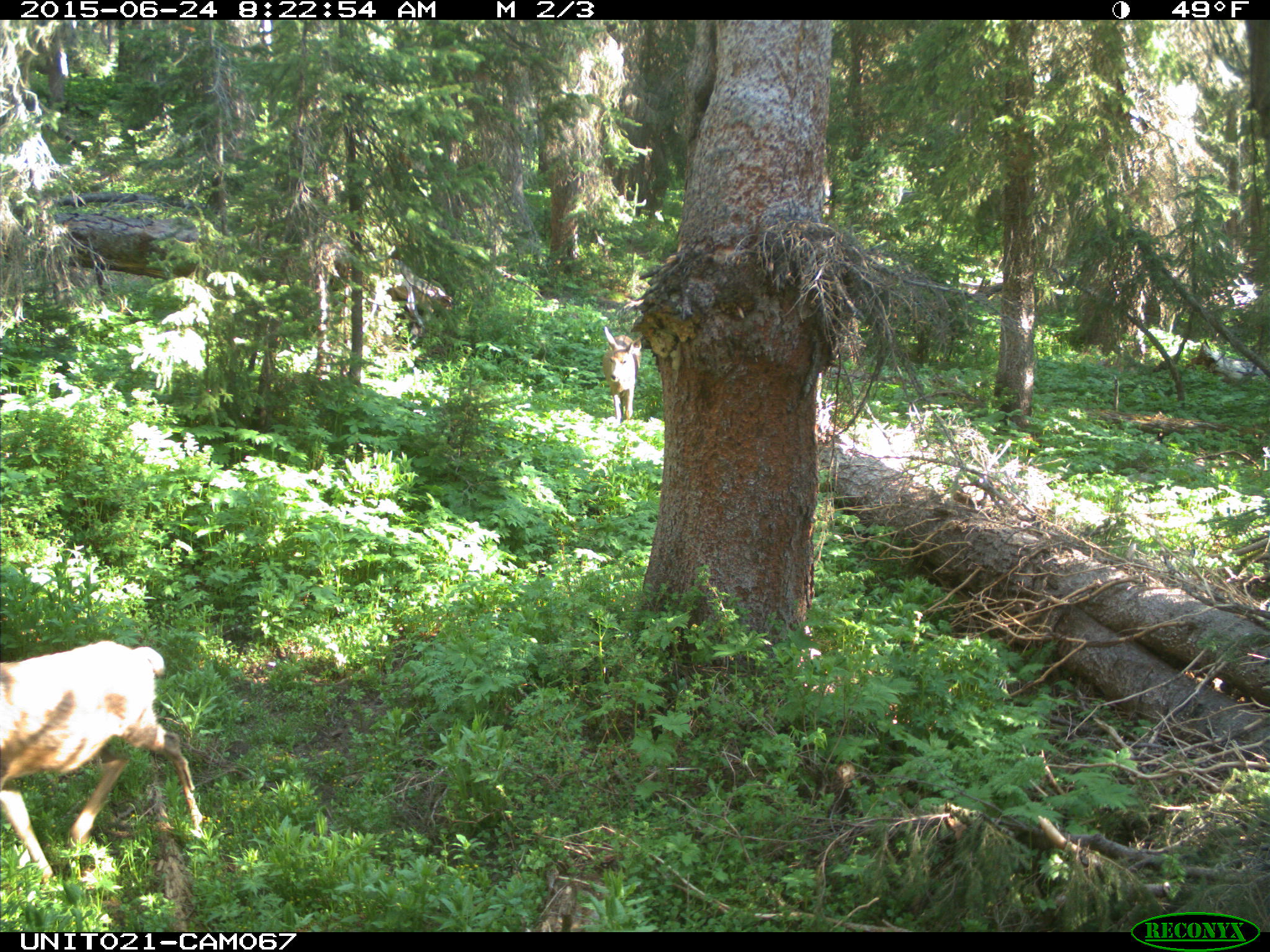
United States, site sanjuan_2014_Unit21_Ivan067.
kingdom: Animalia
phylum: Chordata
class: Mammalia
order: Artiodactyla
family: Cervidae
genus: Odocoileus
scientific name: Odocoileus hemionus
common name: mule deer